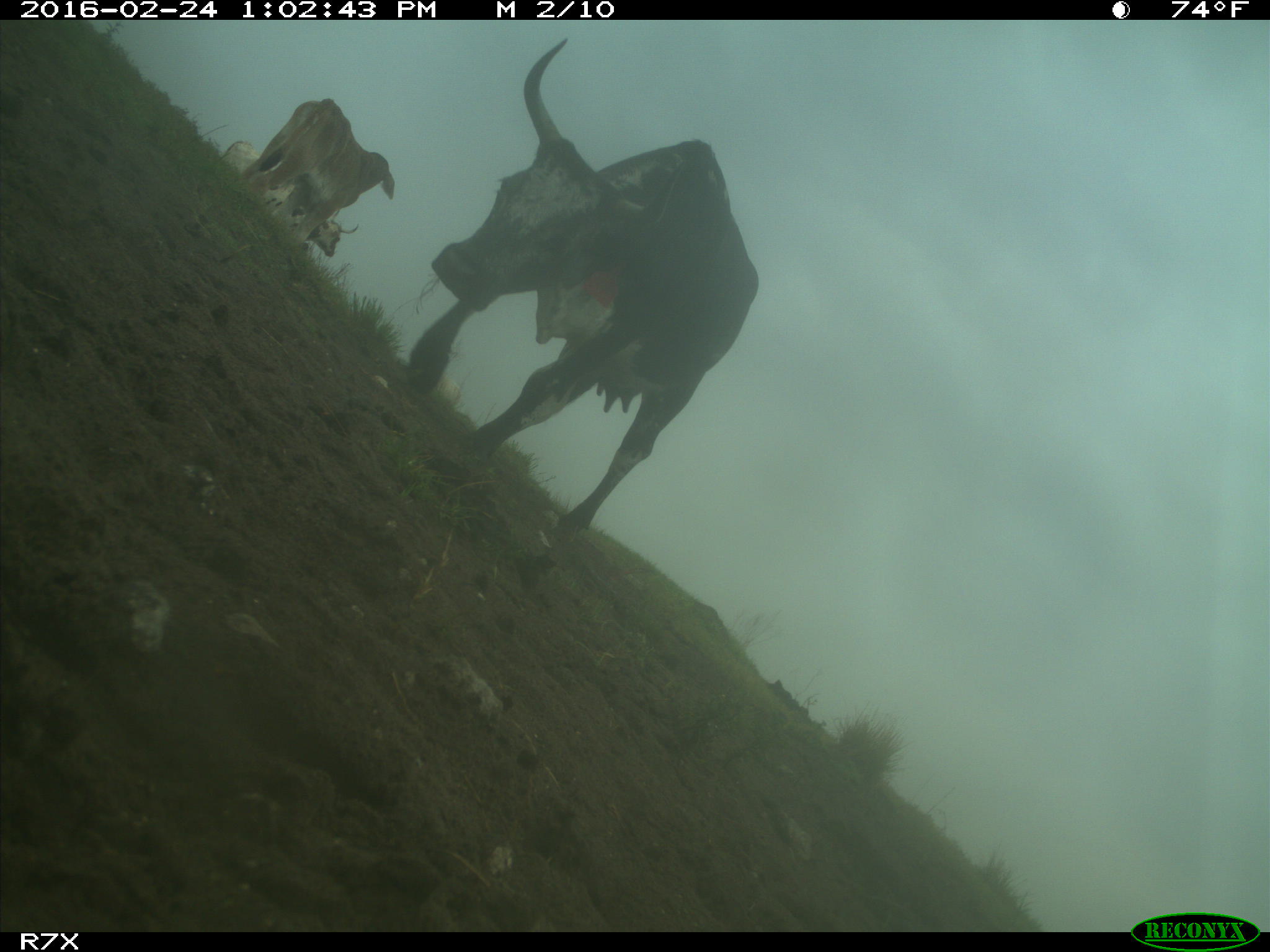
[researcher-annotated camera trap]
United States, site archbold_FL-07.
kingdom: Animalia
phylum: Chordata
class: Mammalia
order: Artiodactyla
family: Bovidae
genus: Bos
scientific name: Bos taurus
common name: domestic cow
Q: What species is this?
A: Bos taurus (domestic cow).